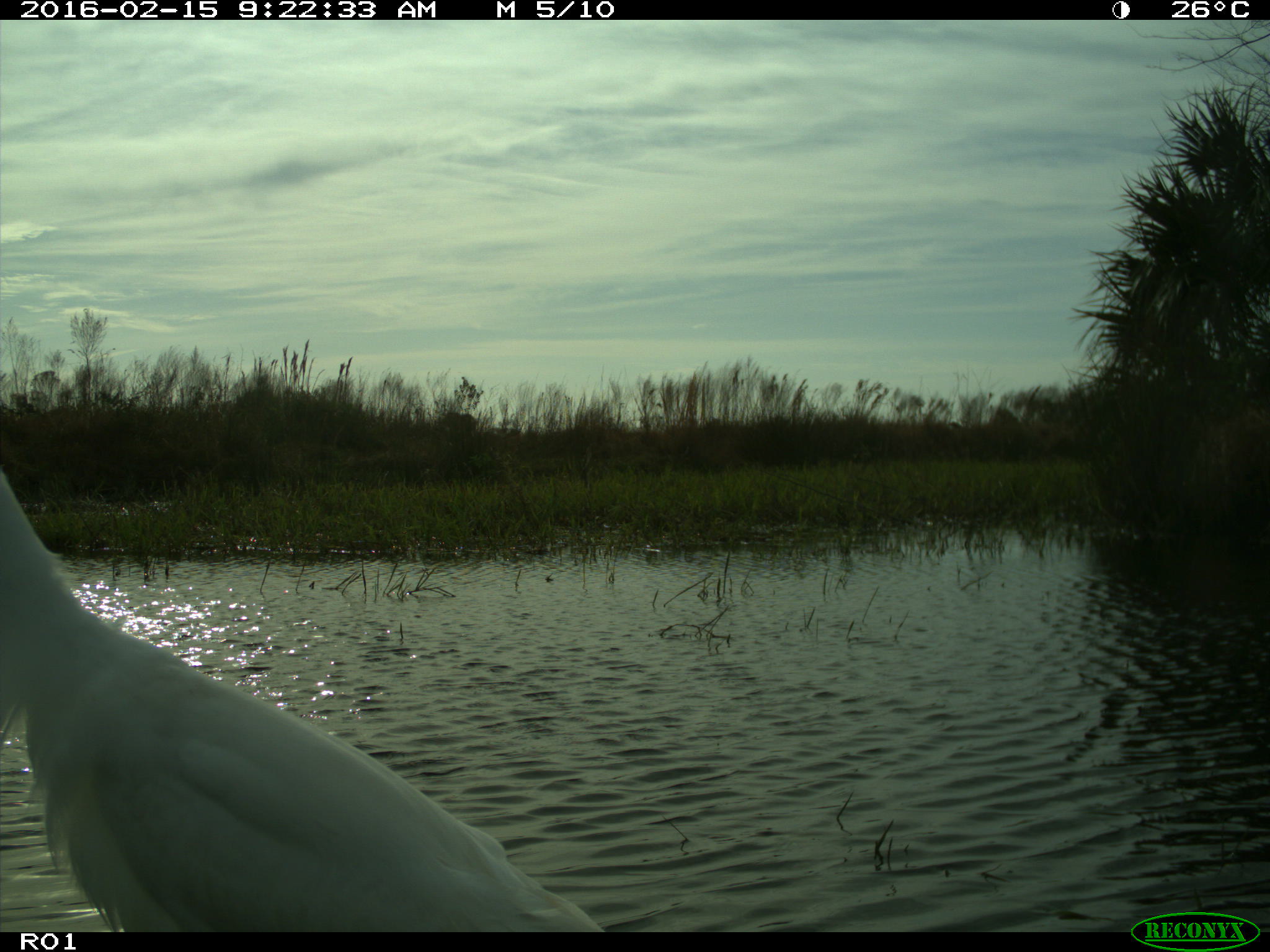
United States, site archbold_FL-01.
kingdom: Animalia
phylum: Chordata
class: Aves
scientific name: Aves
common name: birds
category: unidentified bird